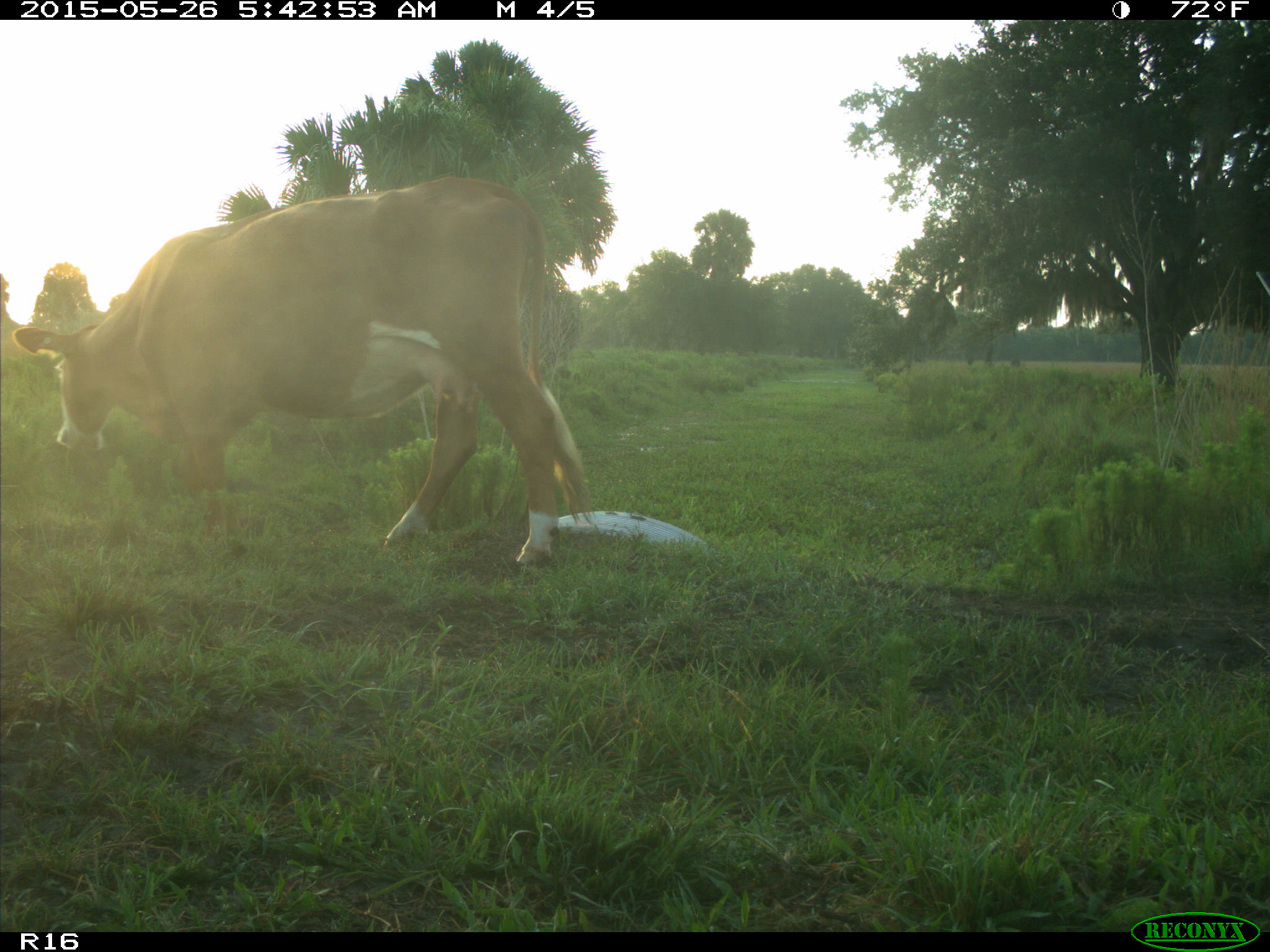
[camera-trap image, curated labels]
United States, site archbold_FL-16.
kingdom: Animalia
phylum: Chordata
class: Mammalia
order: Artiodactyla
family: Bovidae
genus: Bos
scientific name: Bos taurus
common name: domestic cow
Bos taurus (domestic cow).